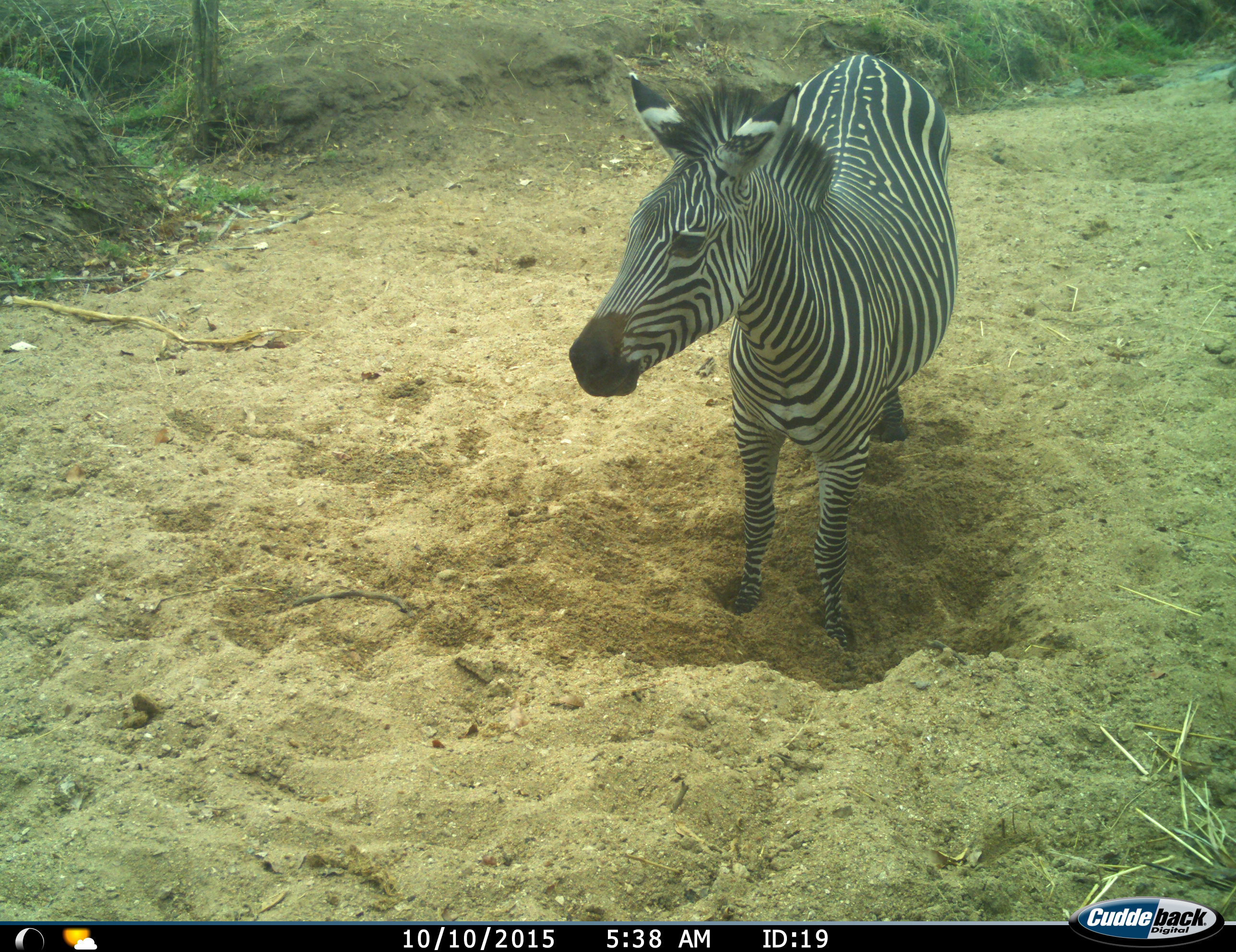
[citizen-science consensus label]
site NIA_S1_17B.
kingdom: Animalia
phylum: Chordata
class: Mammalia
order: Perissodactyla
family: Equidae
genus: Equus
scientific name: Equus quagga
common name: plains zebra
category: zebraplains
Zebraplains (plains zebra) (Equus quagga), count 1. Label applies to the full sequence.